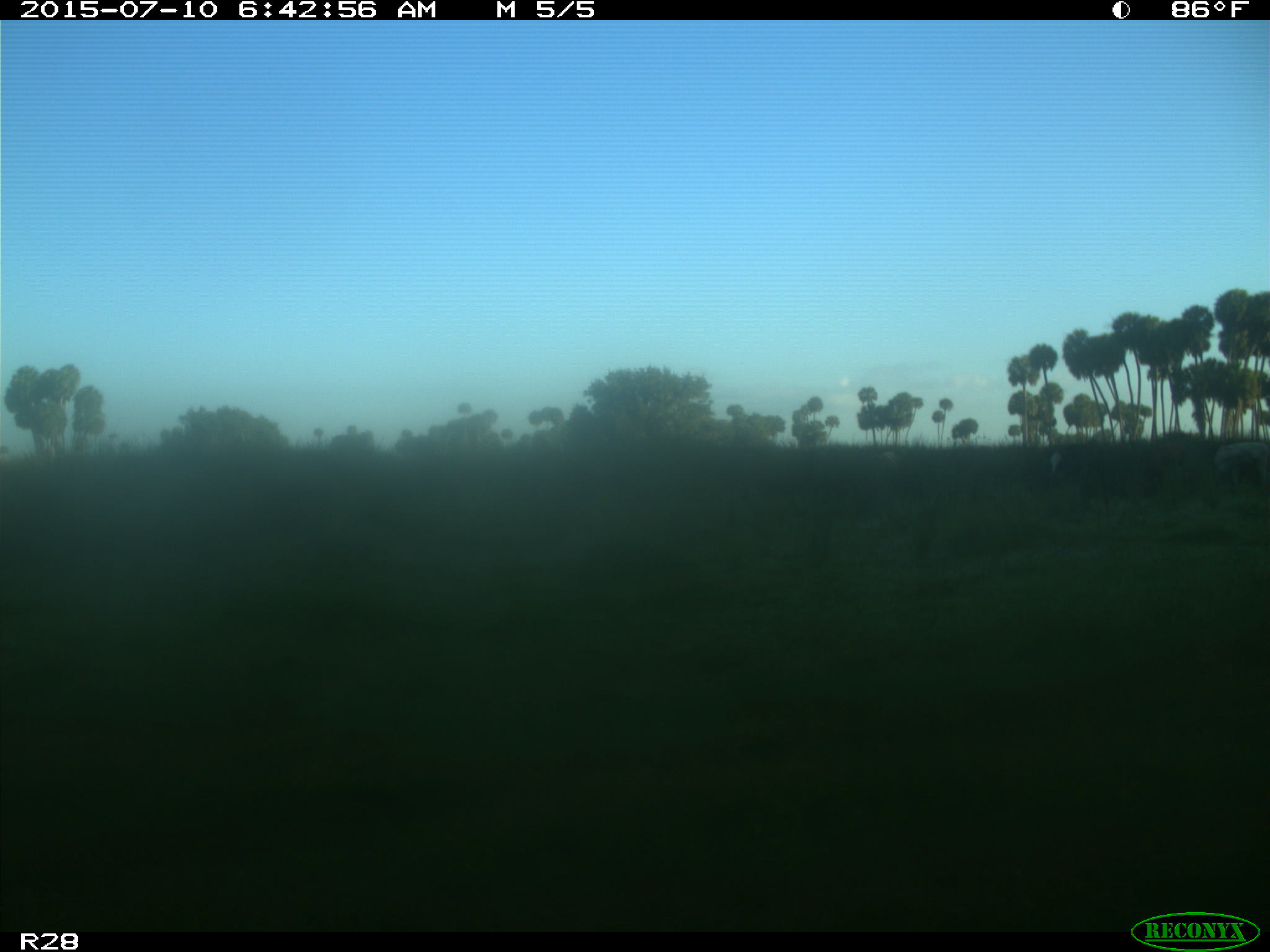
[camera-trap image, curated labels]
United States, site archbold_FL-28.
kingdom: Animalia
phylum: Chordata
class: Mammalia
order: Artiodactyla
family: Bovidae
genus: Bos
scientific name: Bos taurus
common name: domestic cow